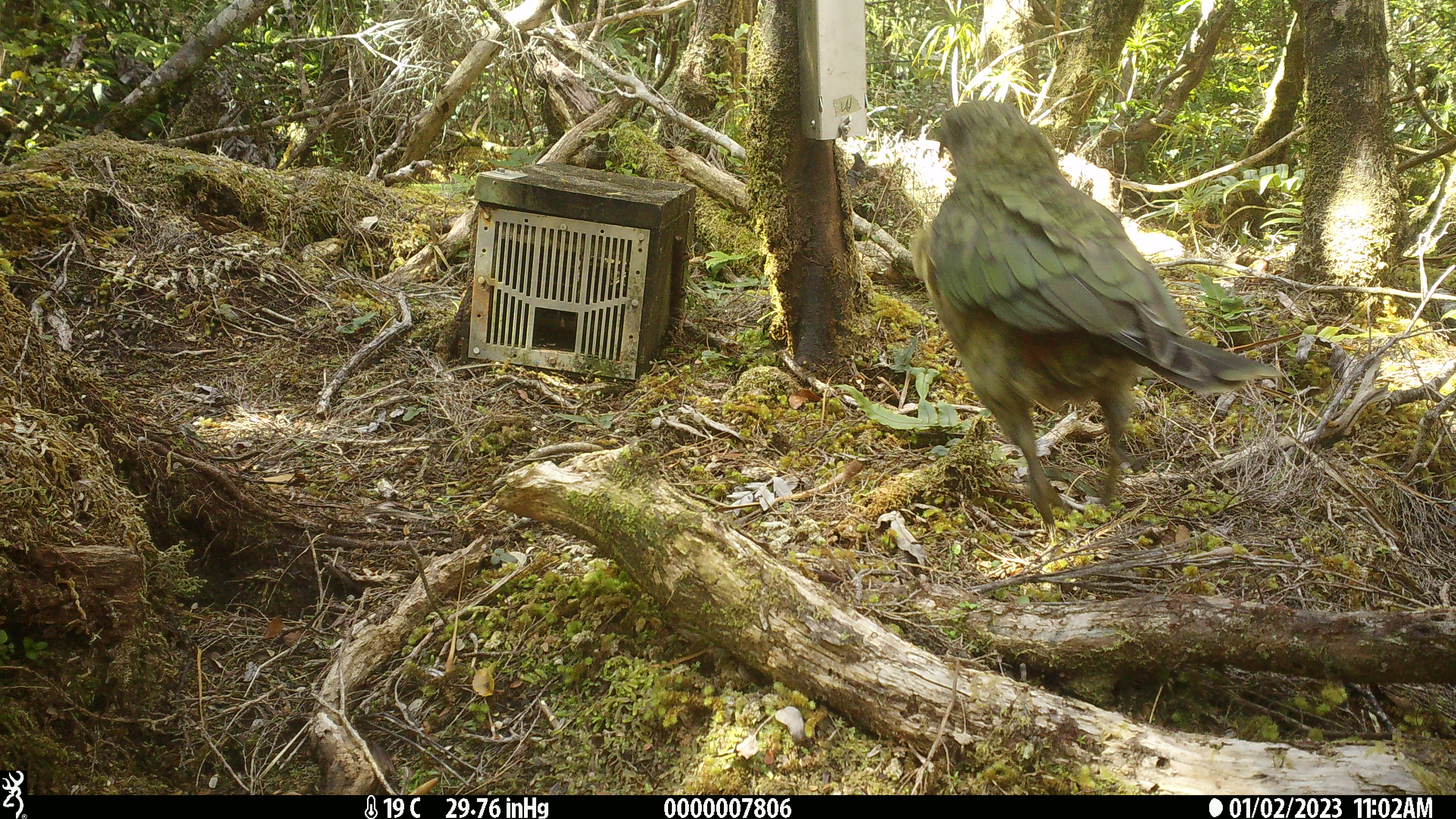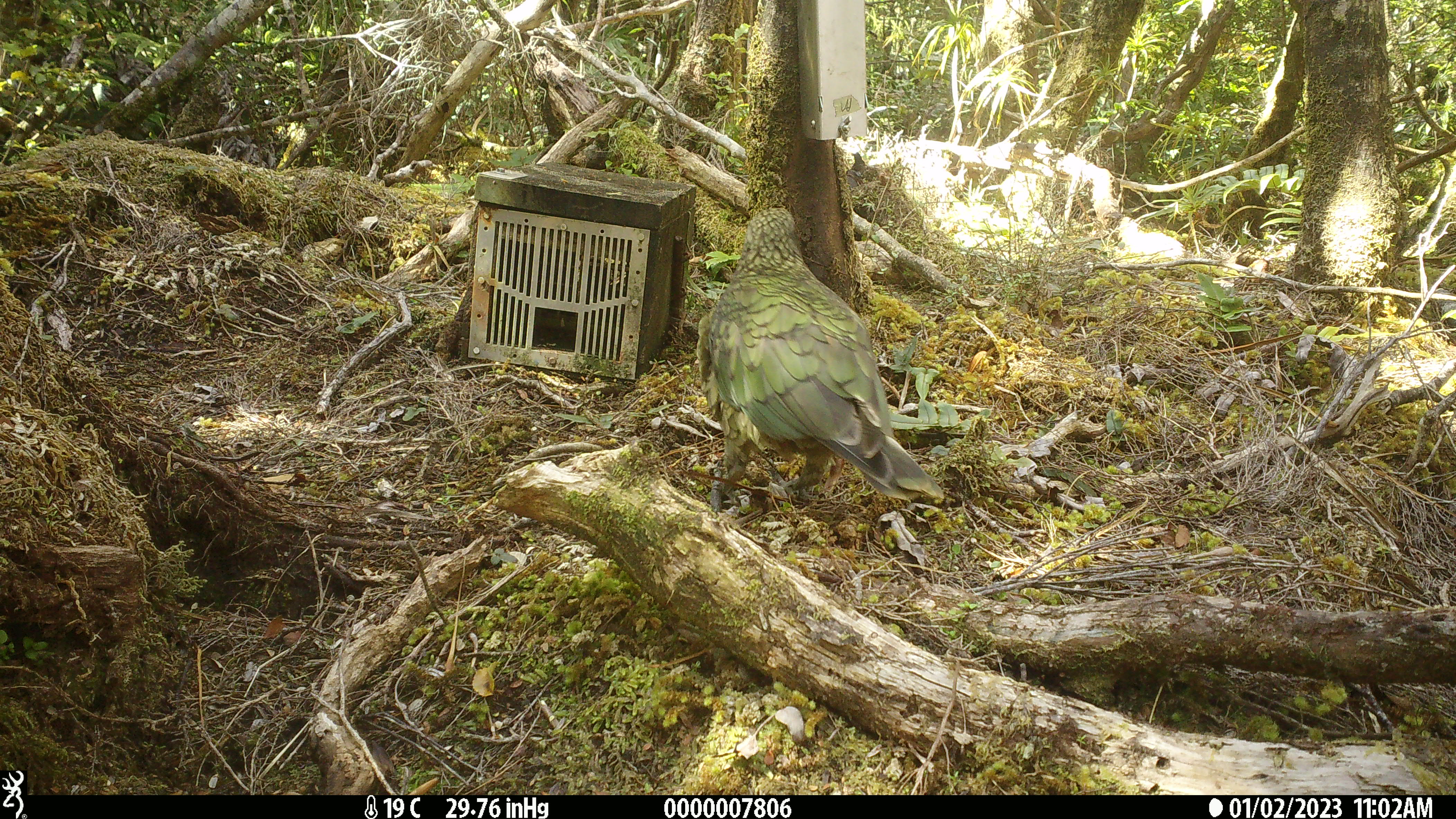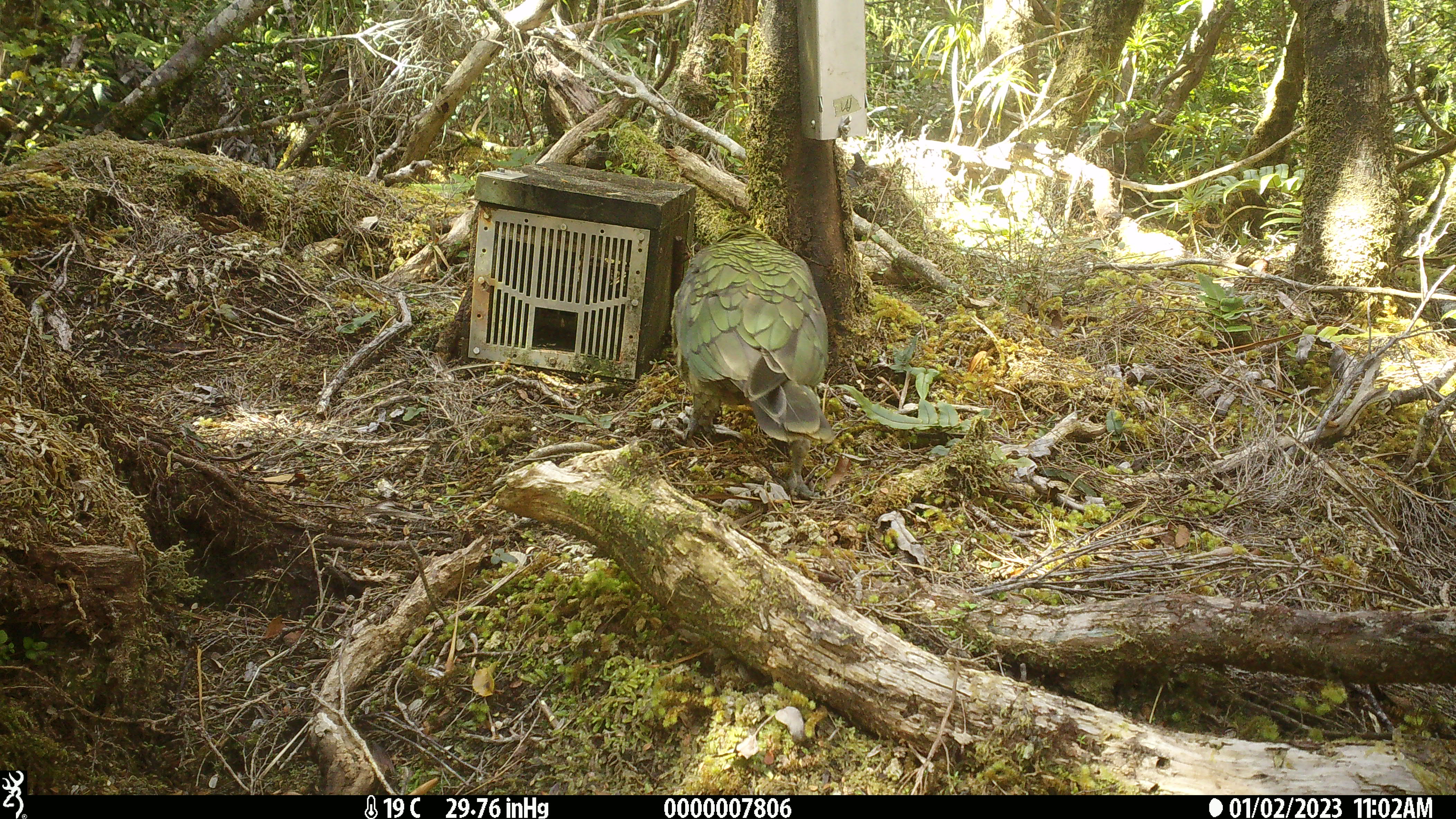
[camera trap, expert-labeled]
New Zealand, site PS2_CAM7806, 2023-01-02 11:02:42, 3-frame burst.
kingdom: Animalia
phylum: Chordata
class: Aves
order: Psittaciformes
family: Strigopidae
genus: Nestor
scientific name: Nestor notabilis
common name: kea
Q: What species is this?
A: Kea (Nestor notabilis).